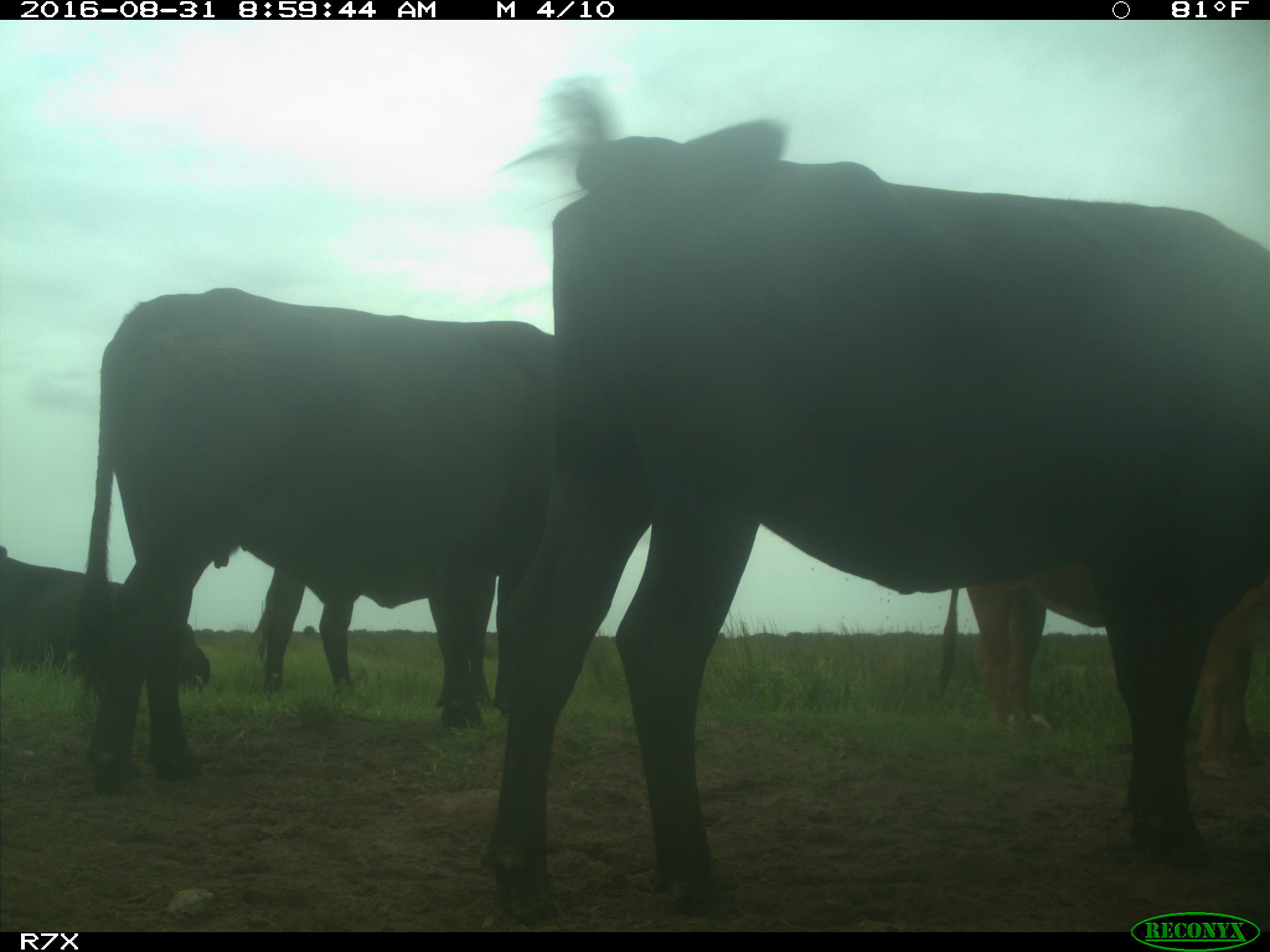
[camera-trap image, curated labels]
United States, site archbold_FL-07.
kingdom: Animalia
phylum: Chordata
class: Mammalia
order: Artiodactyla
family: Bovidae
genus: Bos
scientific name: Bos taurus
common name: domestic cow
Bos taurus (domestic cow).